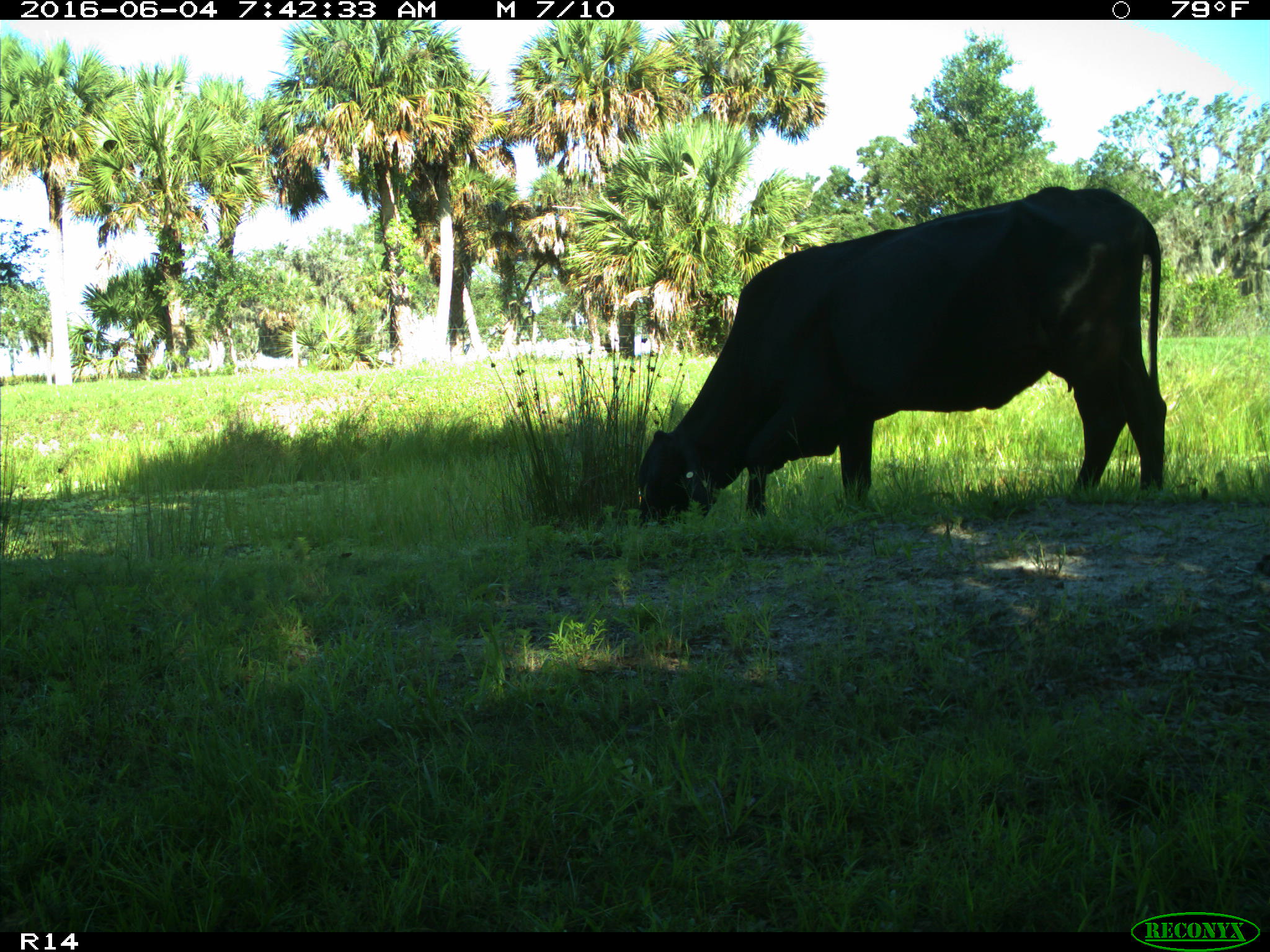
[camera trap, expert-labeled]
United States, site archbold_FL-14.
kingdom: Animalia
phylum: Chordata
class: Mammalia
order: Artiodactyla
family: Bovidae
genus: Bos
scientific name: Bos taurus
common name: domestic cow